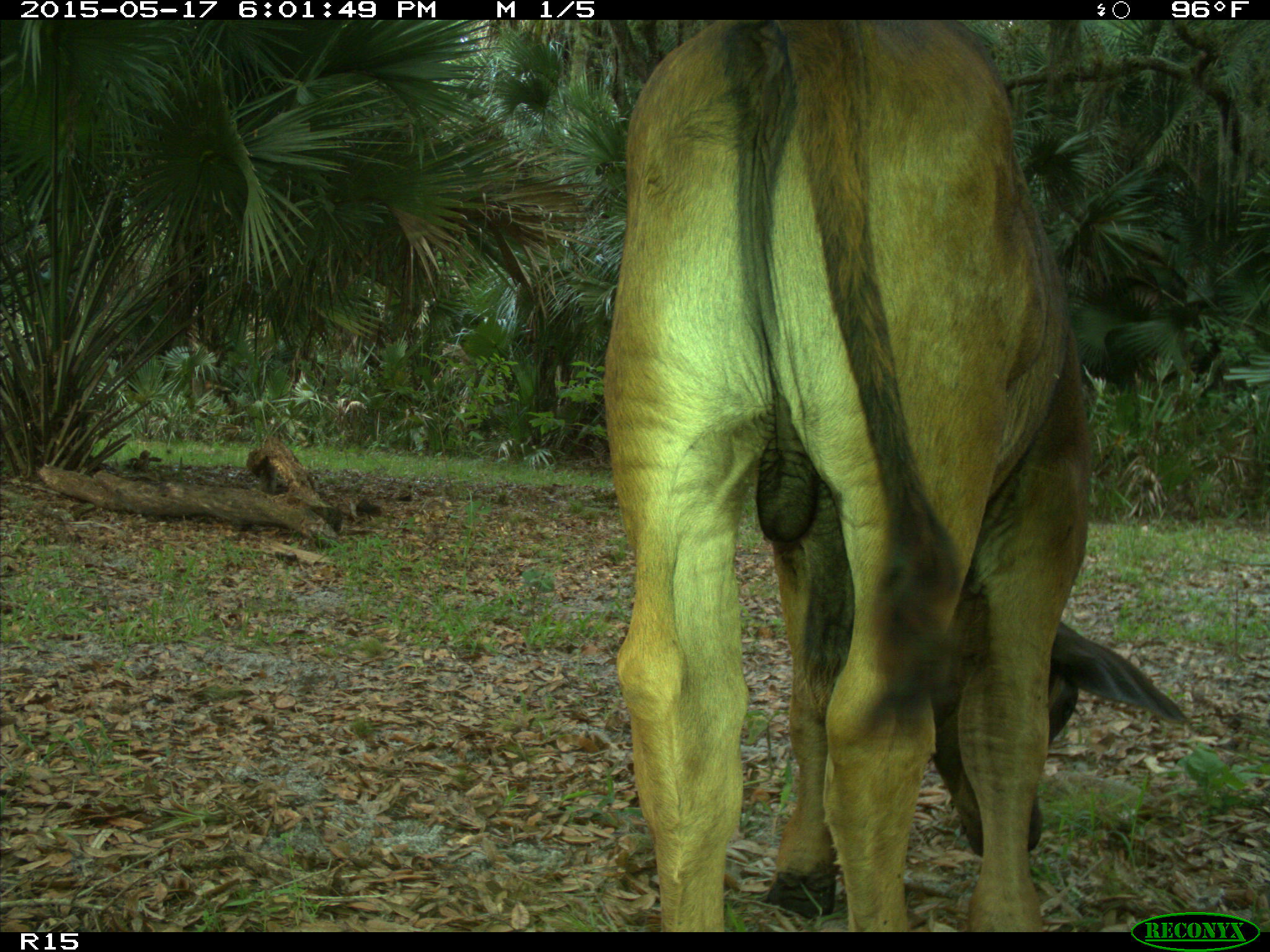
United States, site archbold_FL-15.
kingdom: Animalia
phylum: Chordata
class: Mammalia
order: Artiodactyla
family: Bovidae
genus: Bos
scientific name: Bos taurus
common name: domestic cow